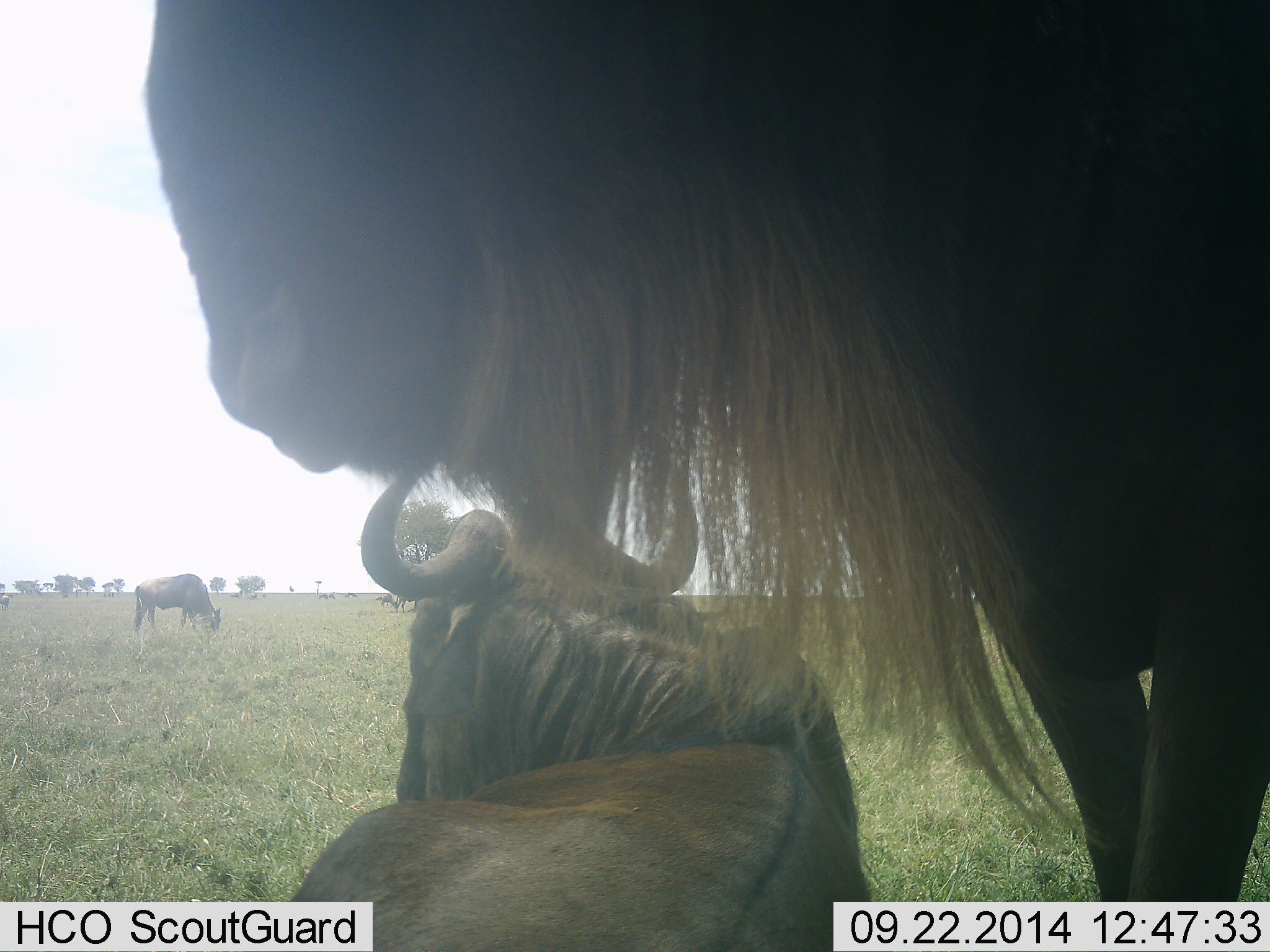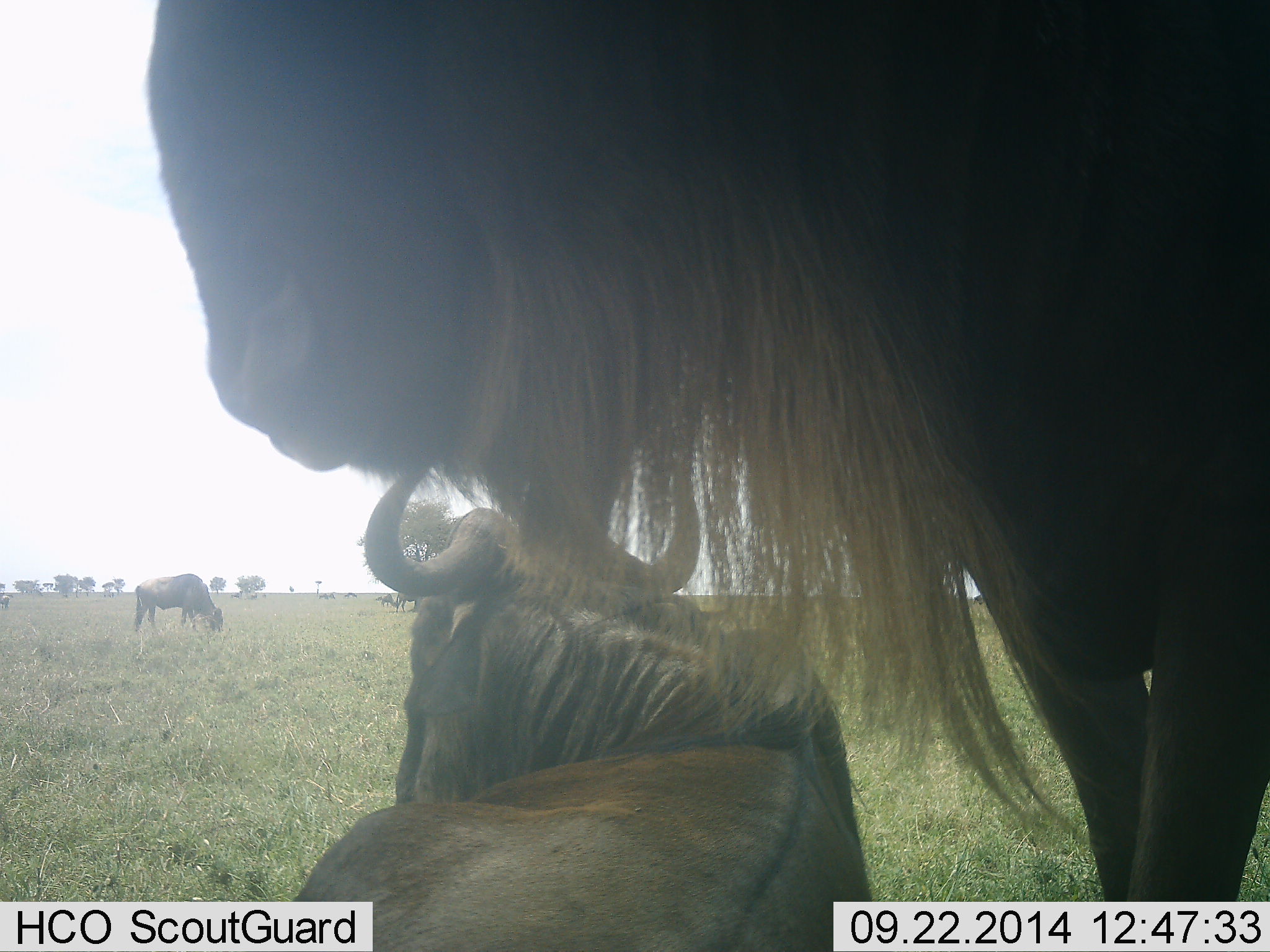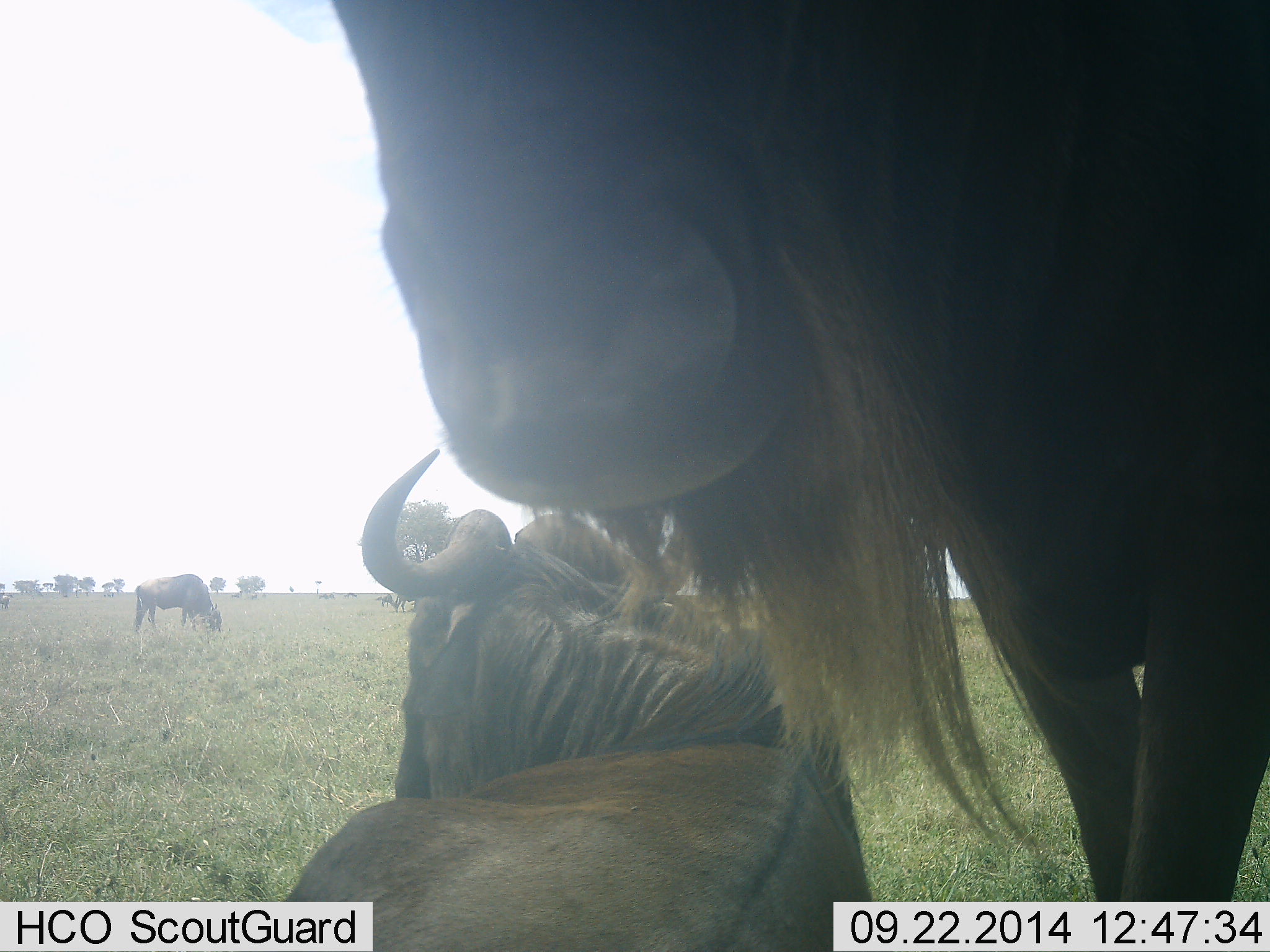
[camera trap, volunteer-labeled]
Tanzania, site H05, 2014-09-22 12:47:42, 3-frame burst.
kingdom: Animalia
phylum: Chordata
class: Mammalia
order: Artiodactyla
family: Bovidae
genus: Connochaetes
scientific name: Connochaetes taurinus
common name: blue wildebeest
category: wildebeest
Wildebeest (blue wildebeest) (Connochaetes taurinus), count 3. Behavior (volunteer vote fractions): standing 100%, resting 100%, moving 23%, interacting 0%. Young present (vote fraction): 0%. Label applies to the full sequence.